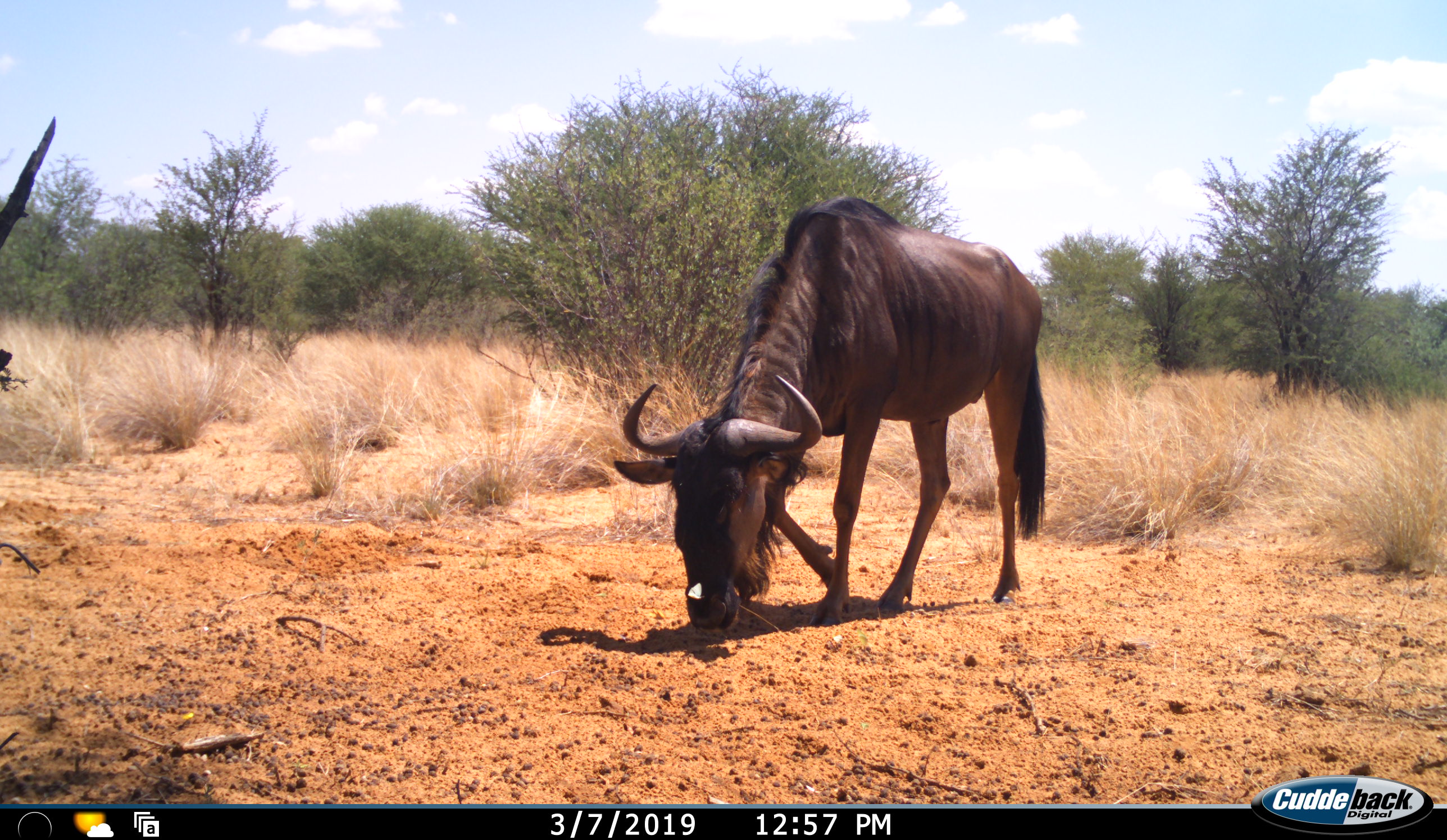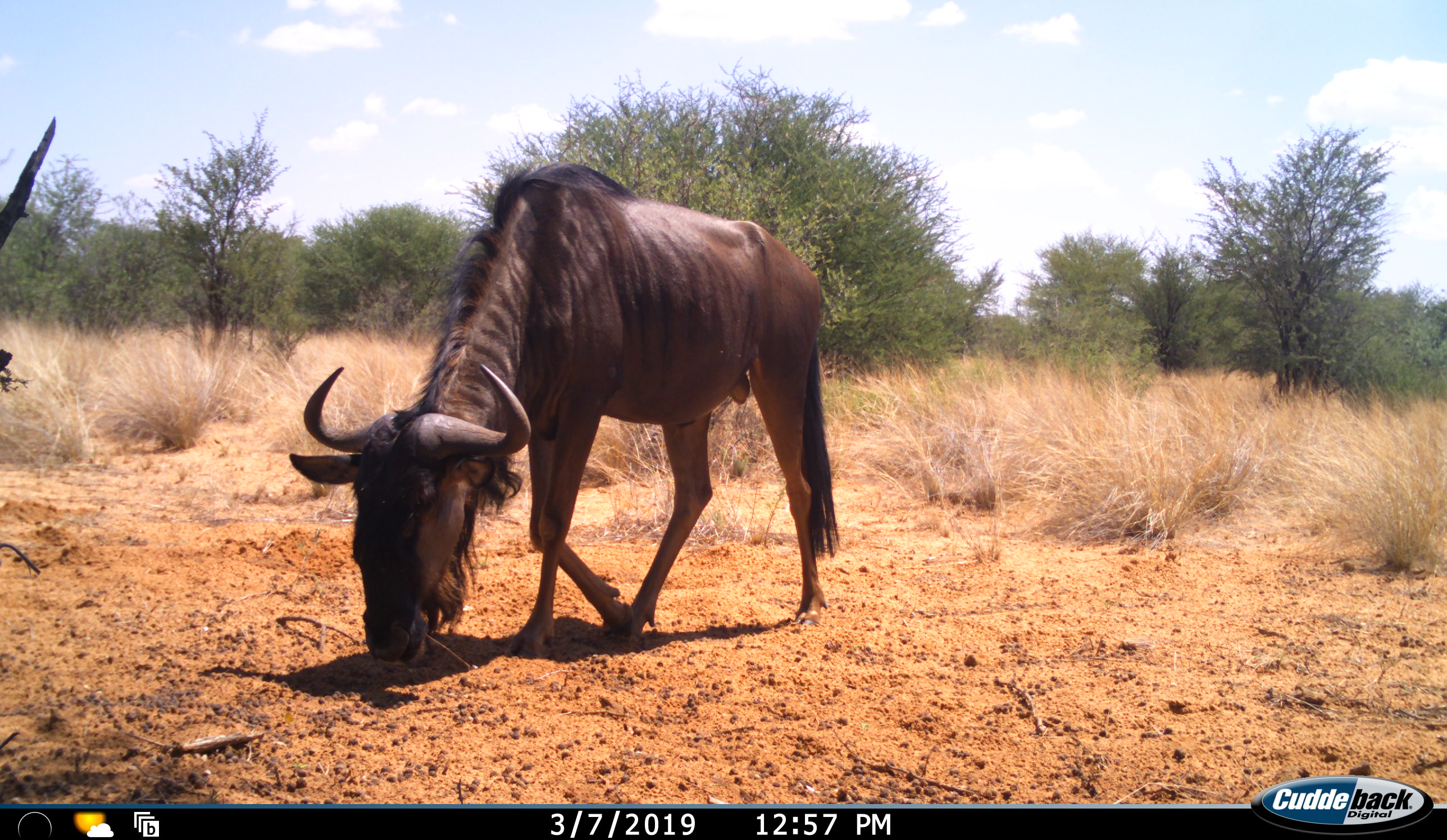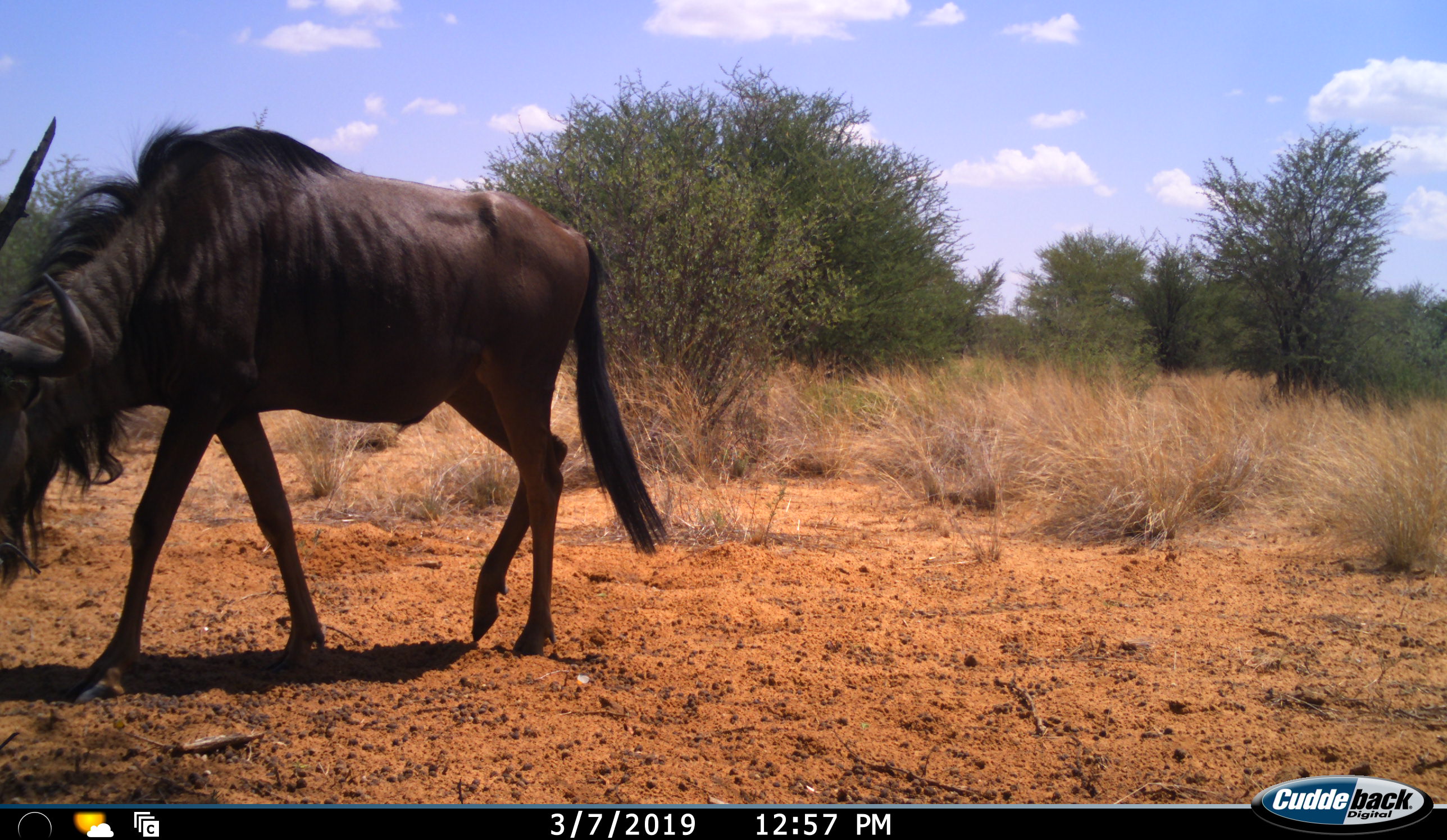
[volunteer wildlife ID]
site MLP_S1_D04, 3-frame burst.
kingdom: Animalia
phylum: Chordata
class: Mammalia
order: Artiodactyla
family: Bovidae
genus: Connochaetes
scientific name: Connochaetes taurinus taurinus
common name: blue wildebeest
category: wildebeestblue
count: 1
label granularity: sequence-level